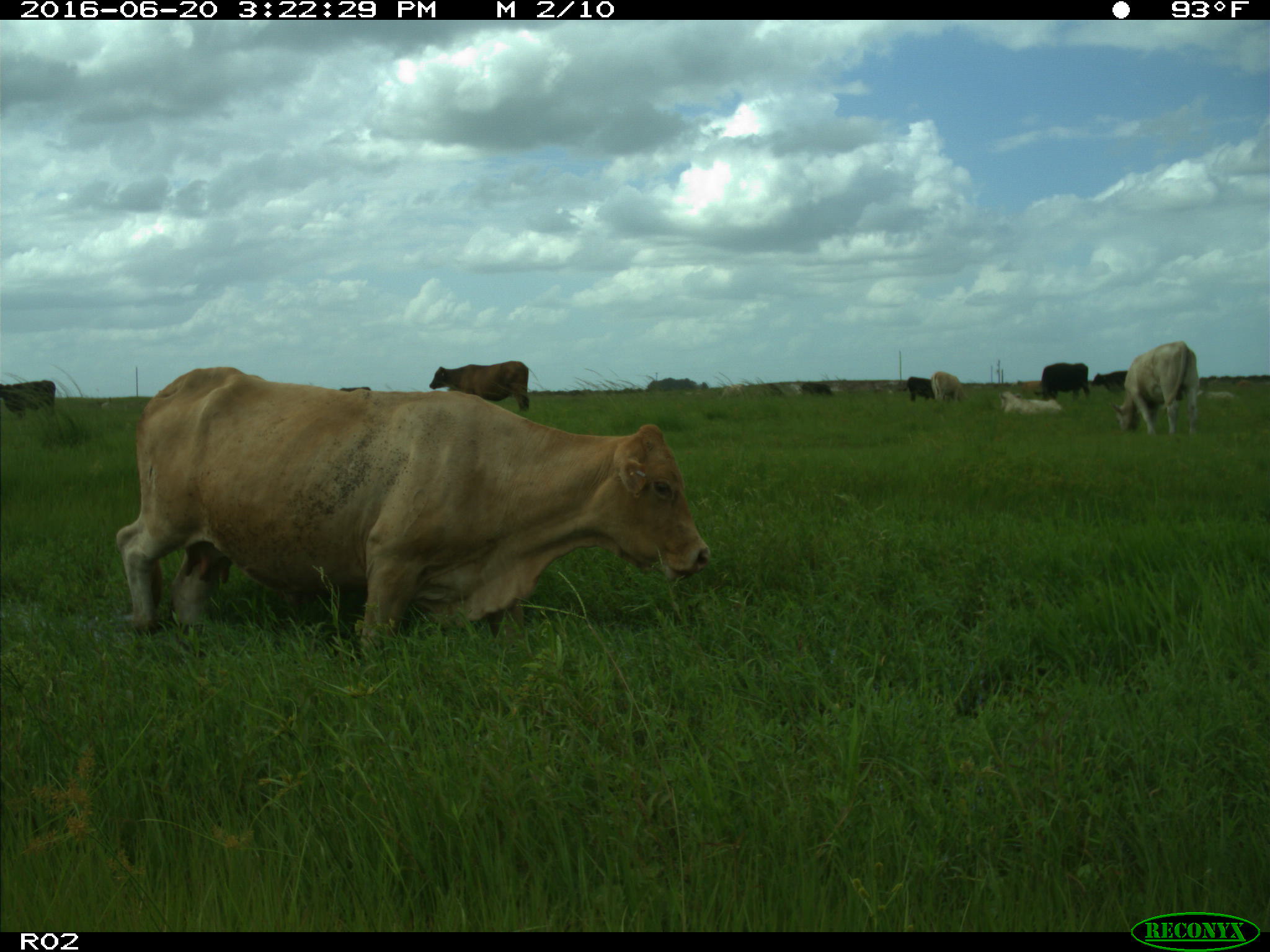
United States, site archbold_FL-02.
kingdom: Animalia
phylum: Chordata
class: Mammalia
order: Artiodactyla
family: Bovidae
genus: Bos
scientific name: Bos taurus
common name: domestic cow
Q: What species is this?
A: Bos taurus (domestic cow).